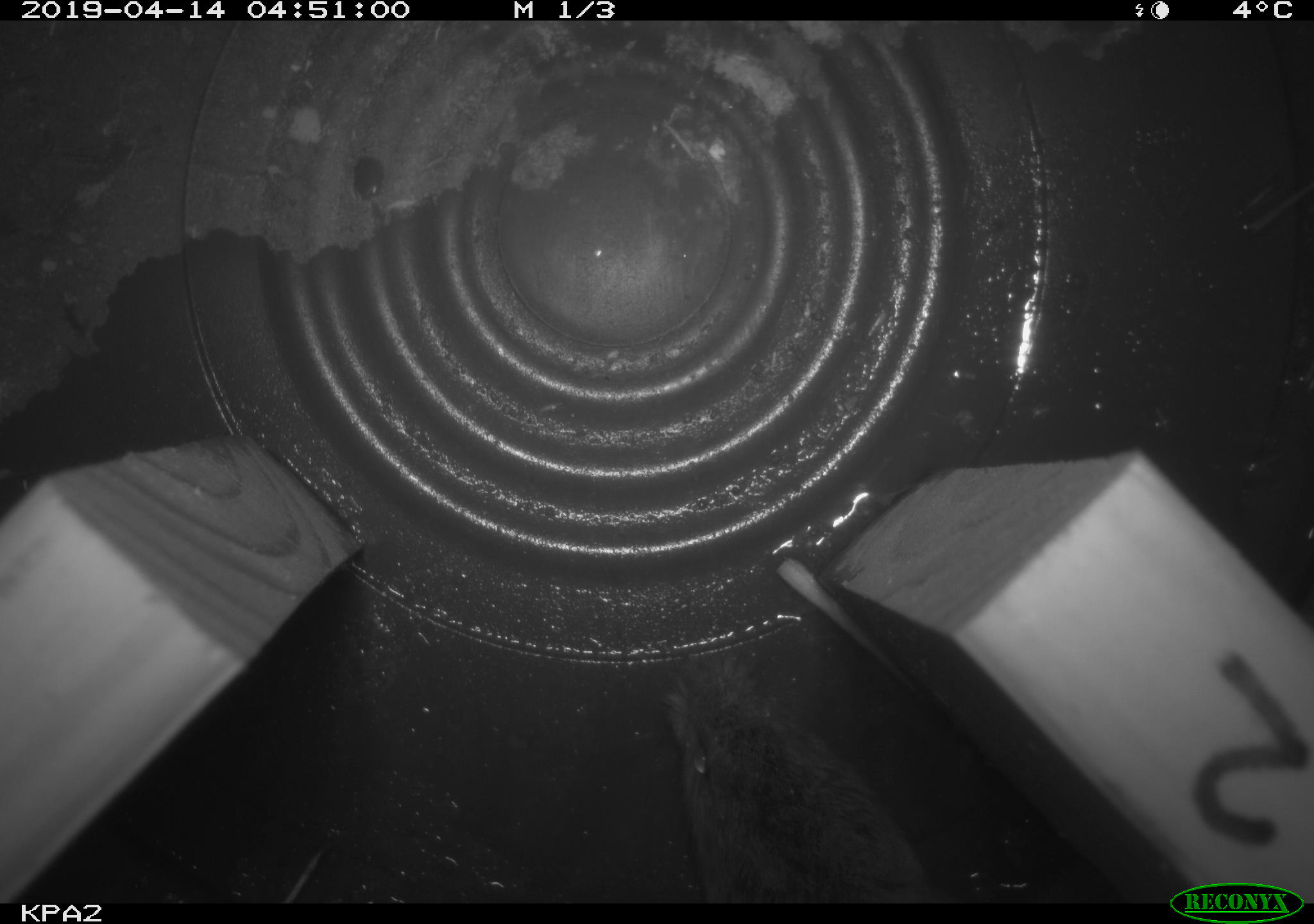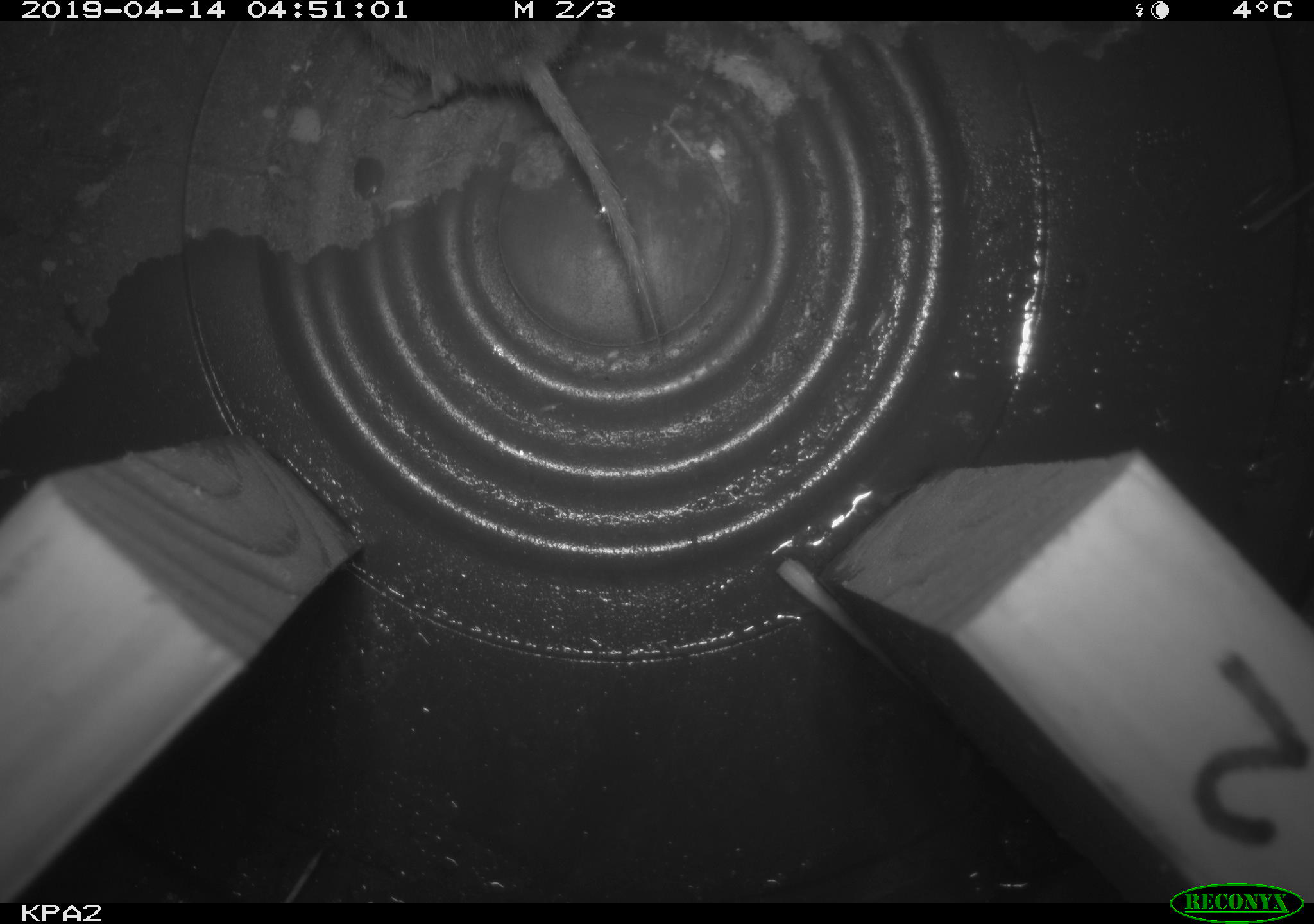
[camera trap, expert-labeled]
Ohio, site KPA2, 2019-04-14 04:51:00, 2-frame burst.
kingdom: Animalia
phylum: Chordata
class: Mammalia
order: Rodentia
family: Cricetidae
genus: Microtus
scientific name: Microtus pennsylvanicus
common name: meadow vole